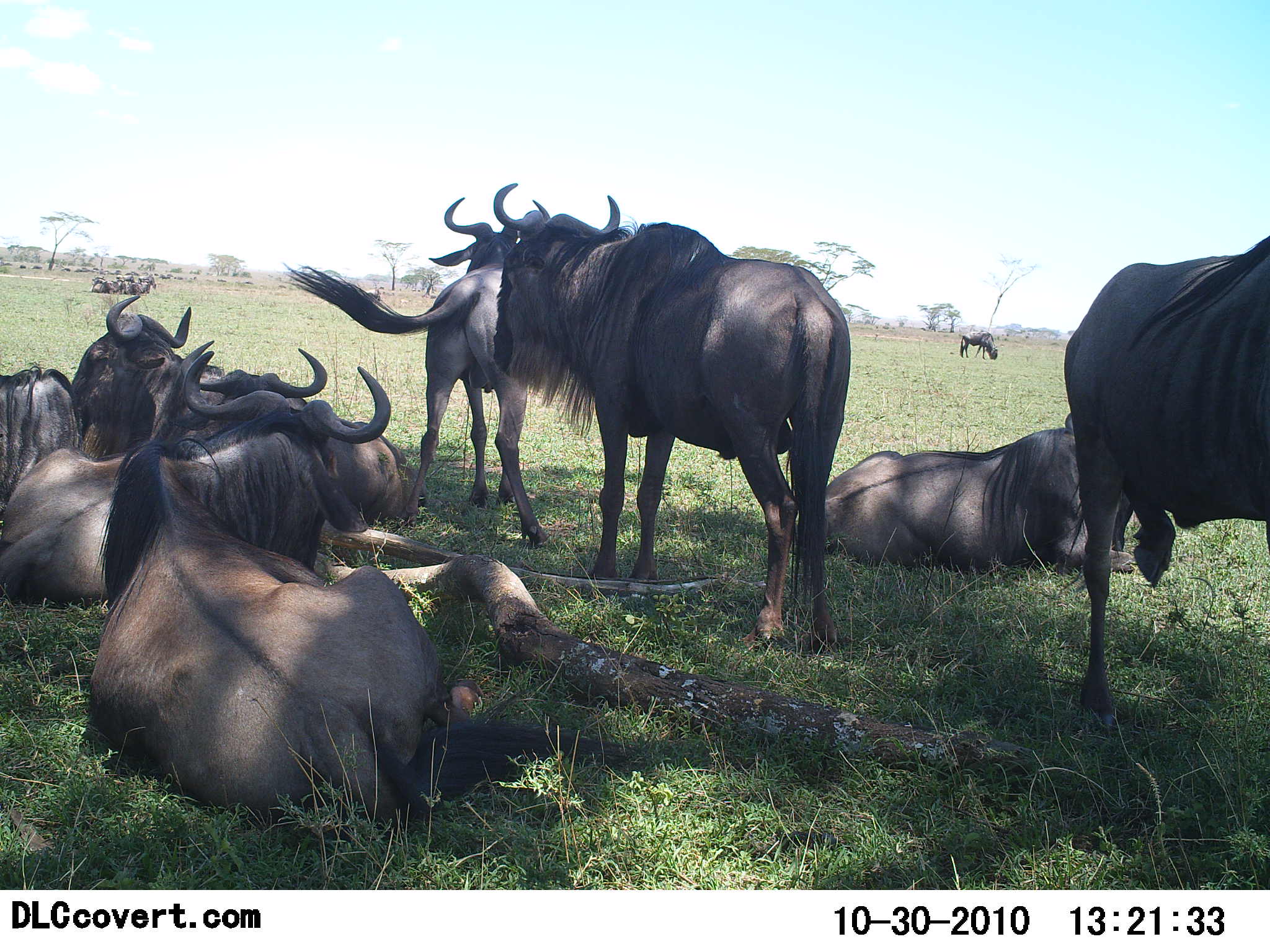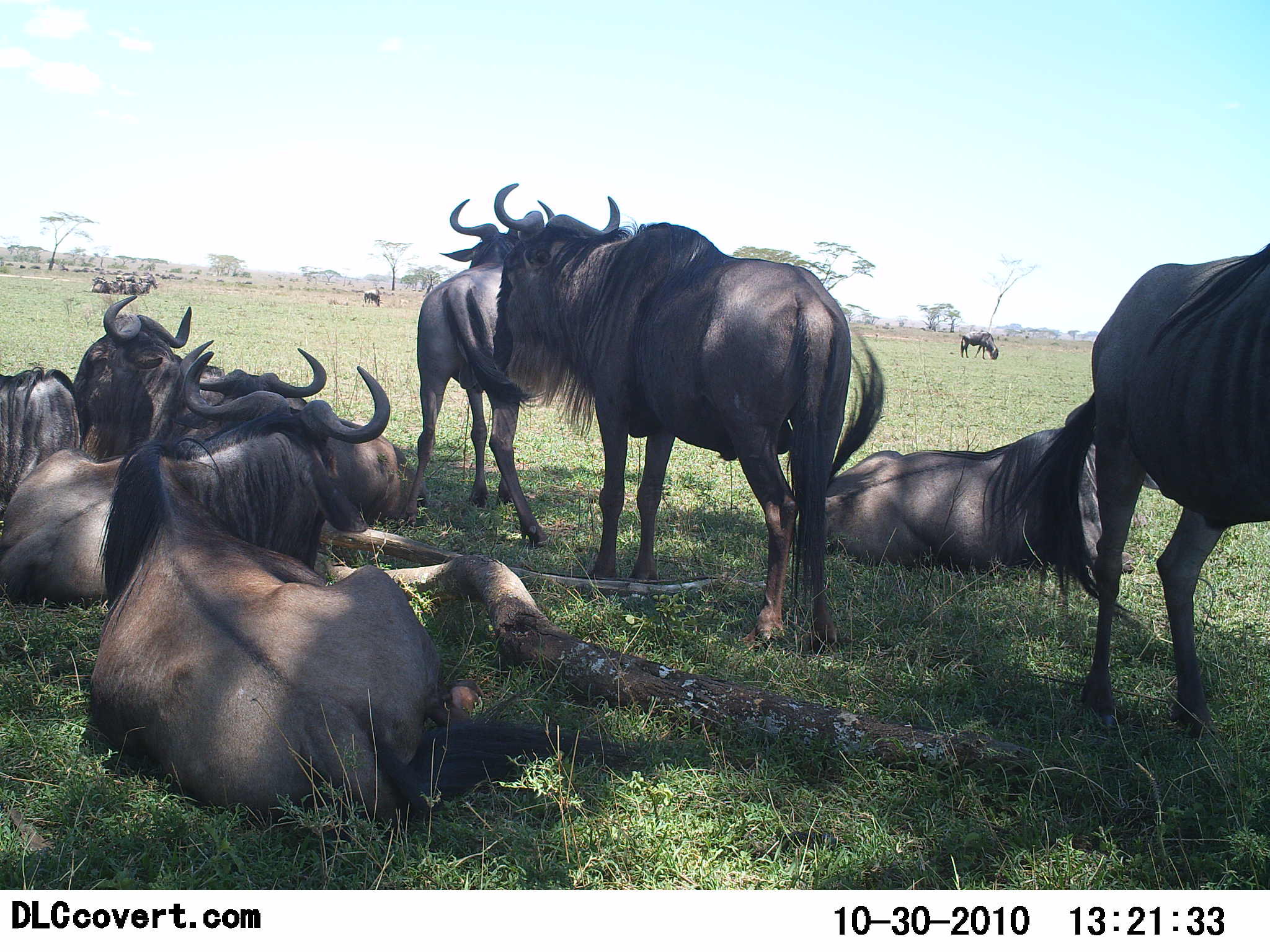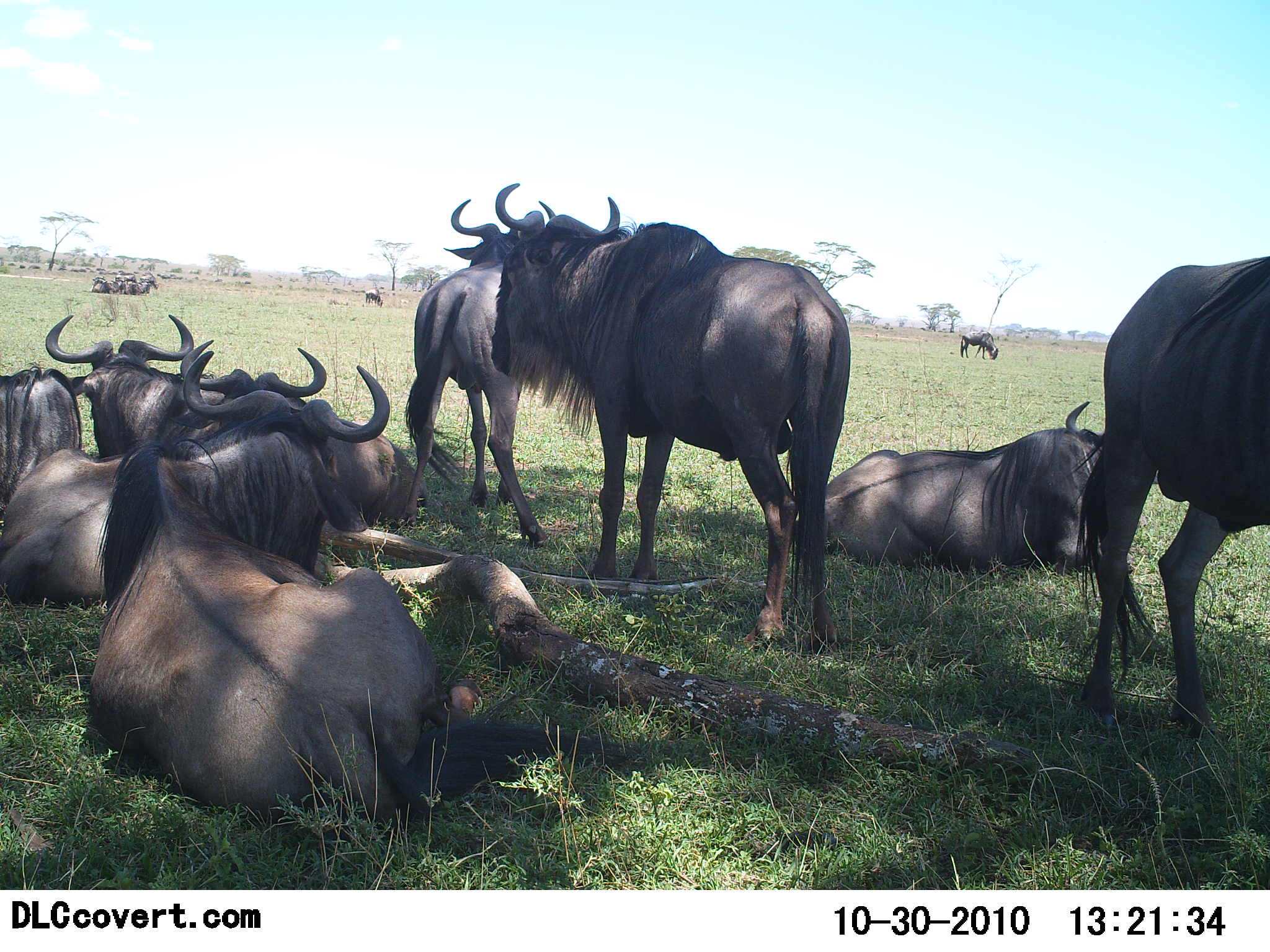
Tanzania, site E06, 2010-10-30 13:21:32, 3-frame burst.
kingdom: Animalia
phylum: Chordata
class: Mammalia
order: Artiodactyla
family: Bovidae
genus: Connochaetes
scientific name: Connochaetes taurinus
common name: blue wildebeest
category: wildebeest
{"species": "wildebeest (blue wildebeest) (Connochaetes taurinus)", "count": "11-50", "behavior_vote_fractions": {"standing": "93%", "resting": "100%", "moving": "7%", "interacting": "21%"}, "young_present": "0%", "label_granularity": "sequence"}